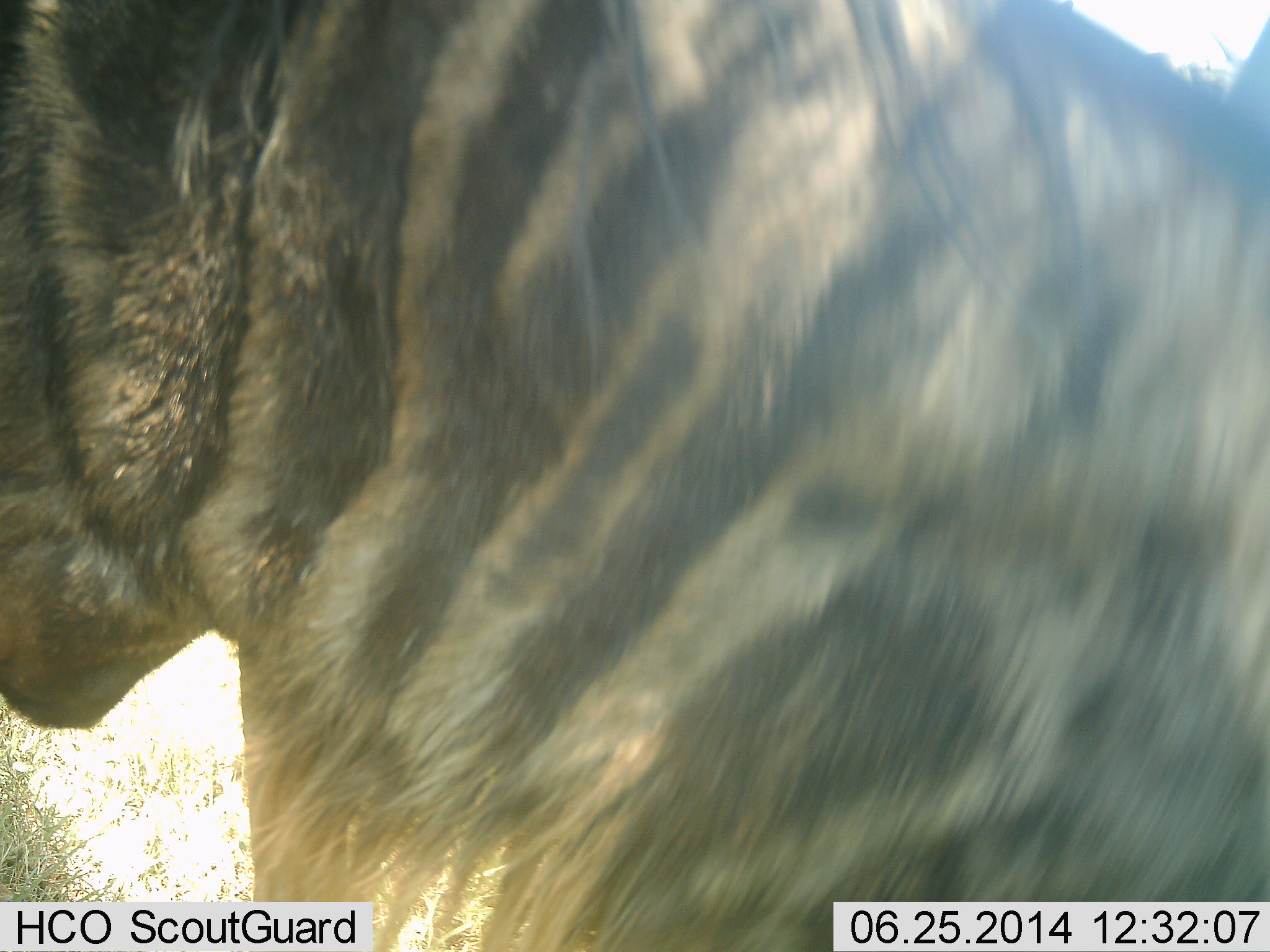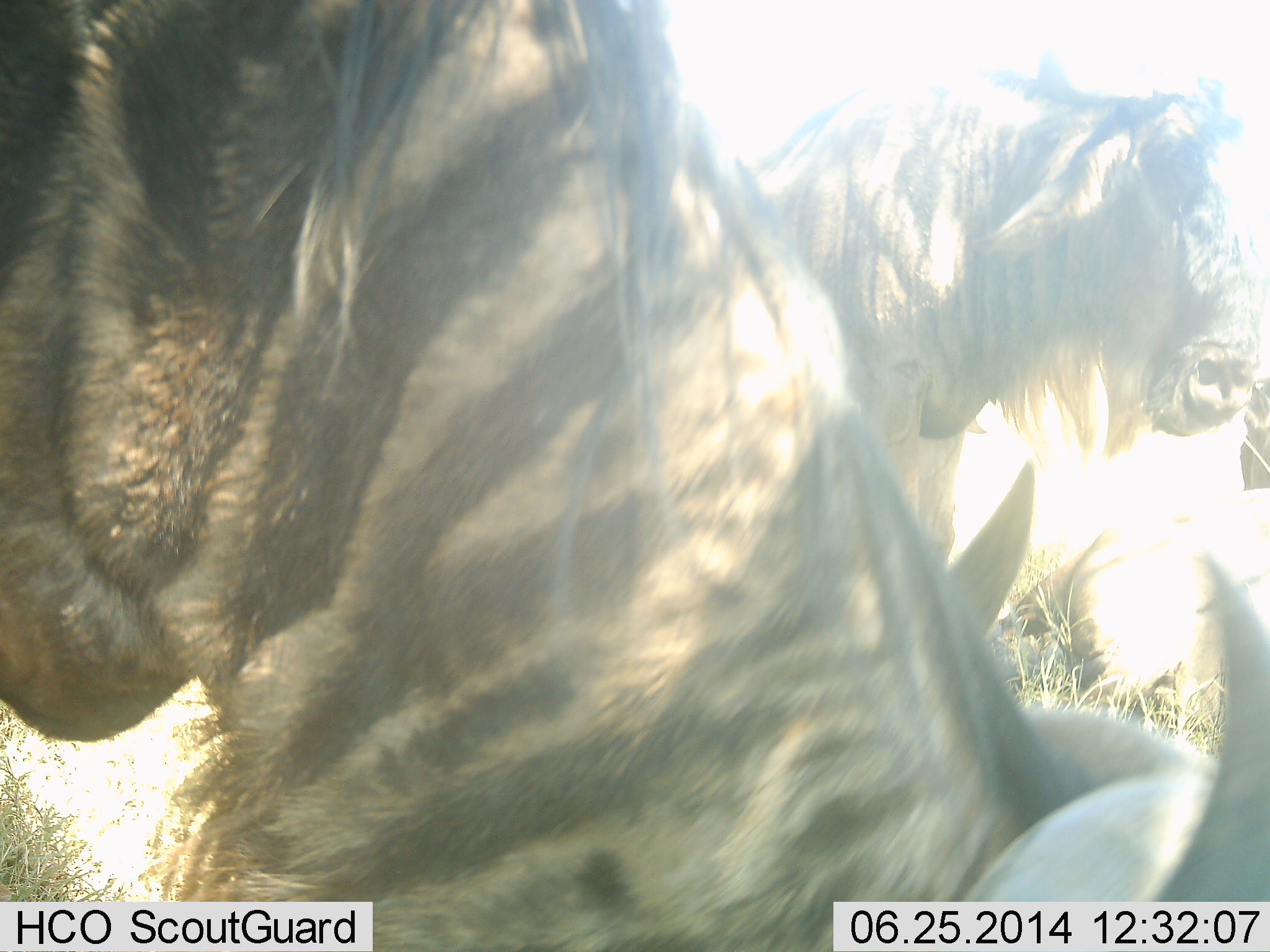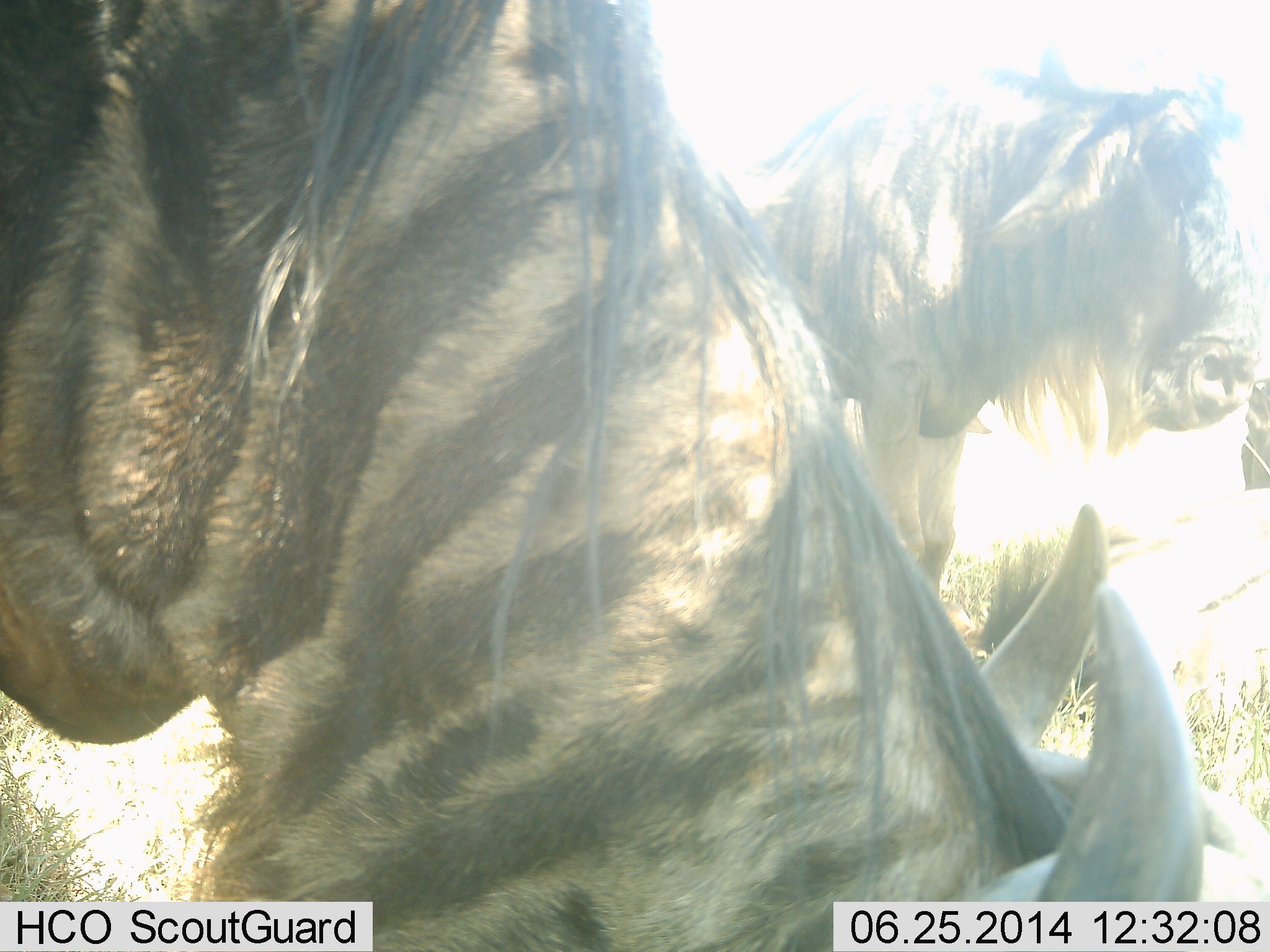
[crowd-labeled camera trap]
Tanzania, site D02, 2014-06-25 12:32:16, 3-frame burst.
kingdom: Animalia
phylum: Chordata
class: Mammalia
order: Artiodactyla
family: Bovidae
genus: Connochaetes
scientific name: Connochaetes taurinus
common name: blue wildebeest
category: wildebeest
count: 2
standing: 60%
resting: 10%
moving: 20%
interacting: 0%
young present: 0%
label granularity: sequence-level